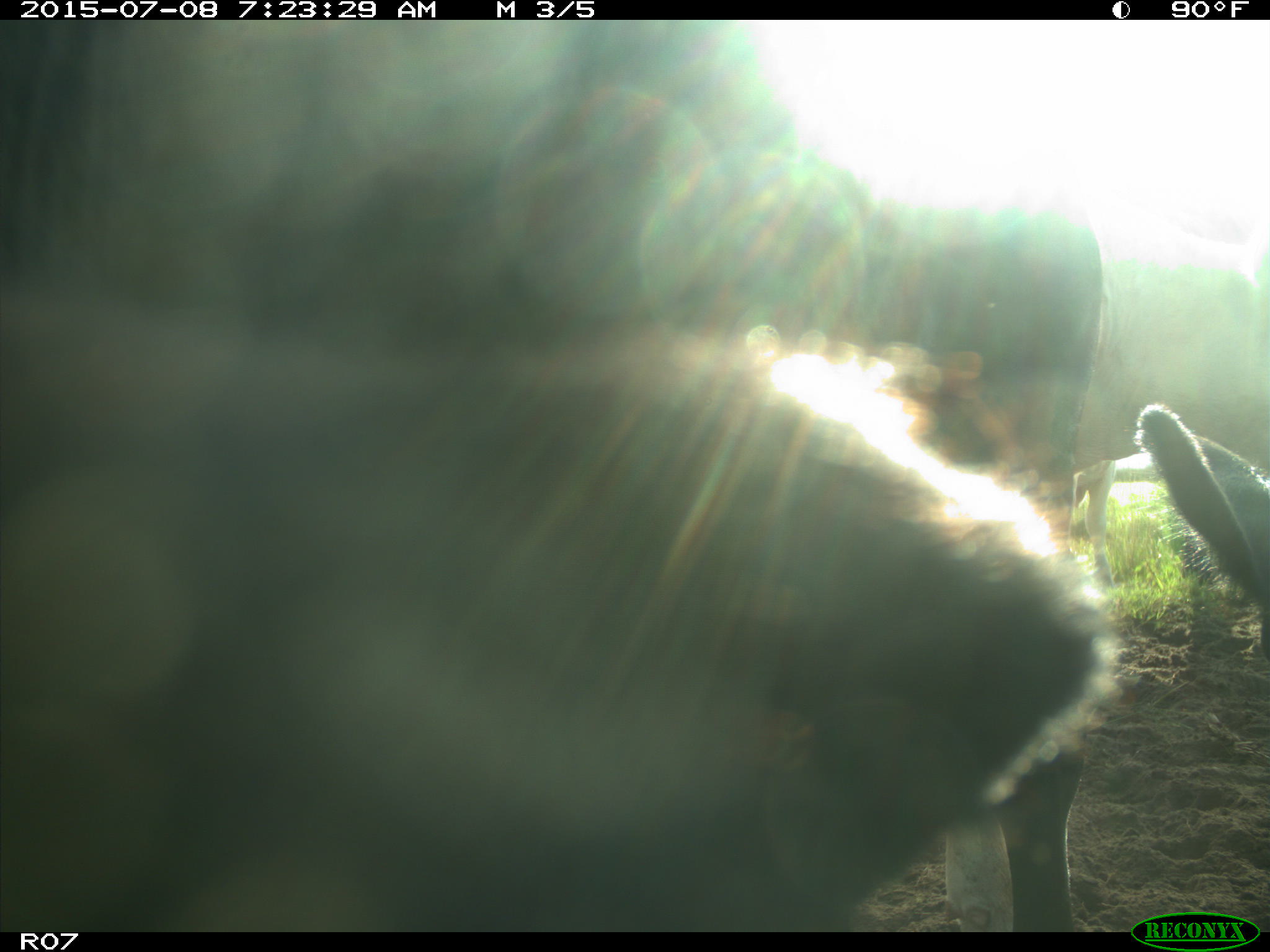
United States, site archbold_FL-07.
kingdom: Animalia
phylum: Chordata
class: Mammalia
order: Artiodactyla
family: Bovidae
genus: Bos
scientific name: Bos taurus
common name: domestic cow